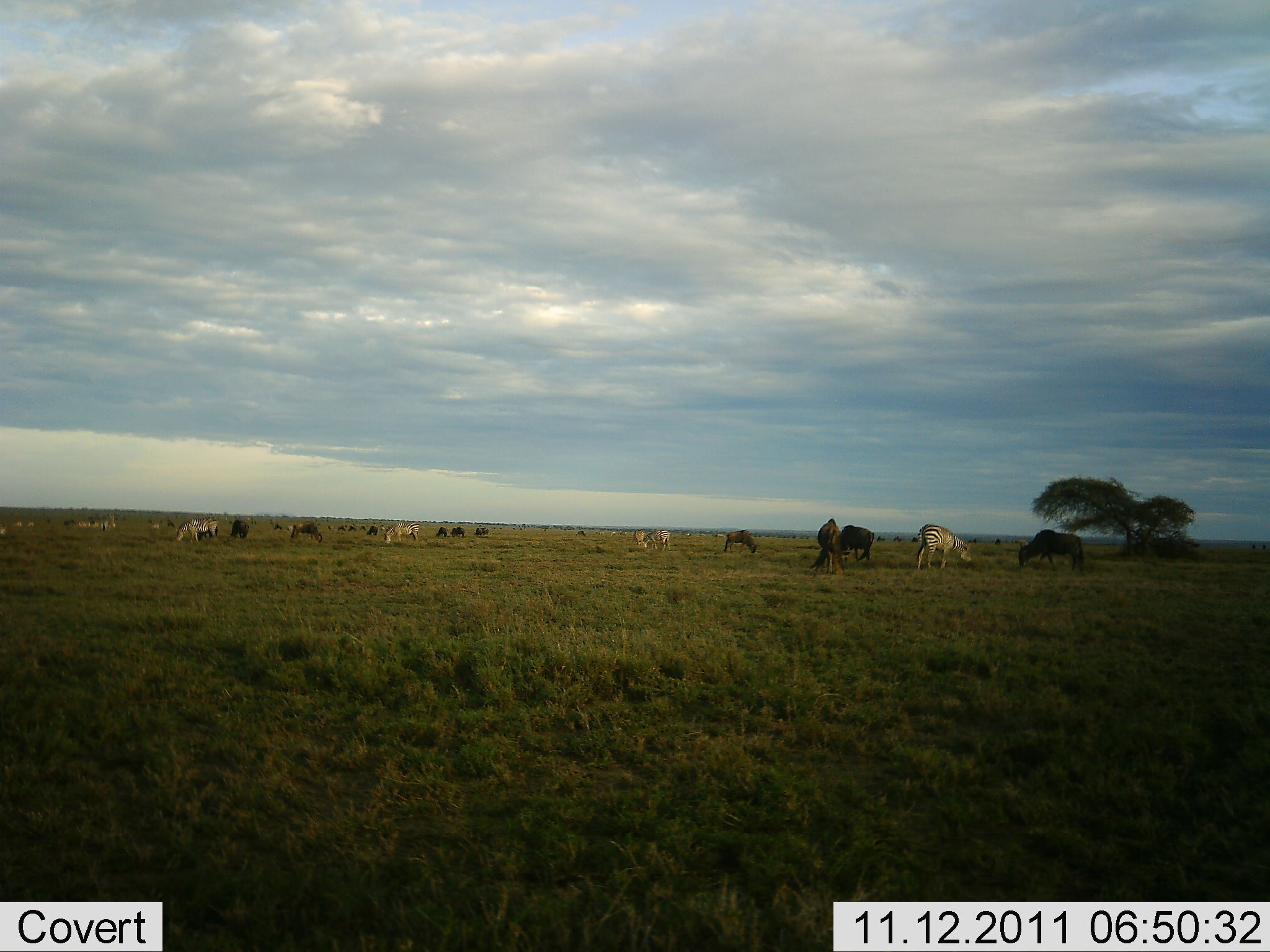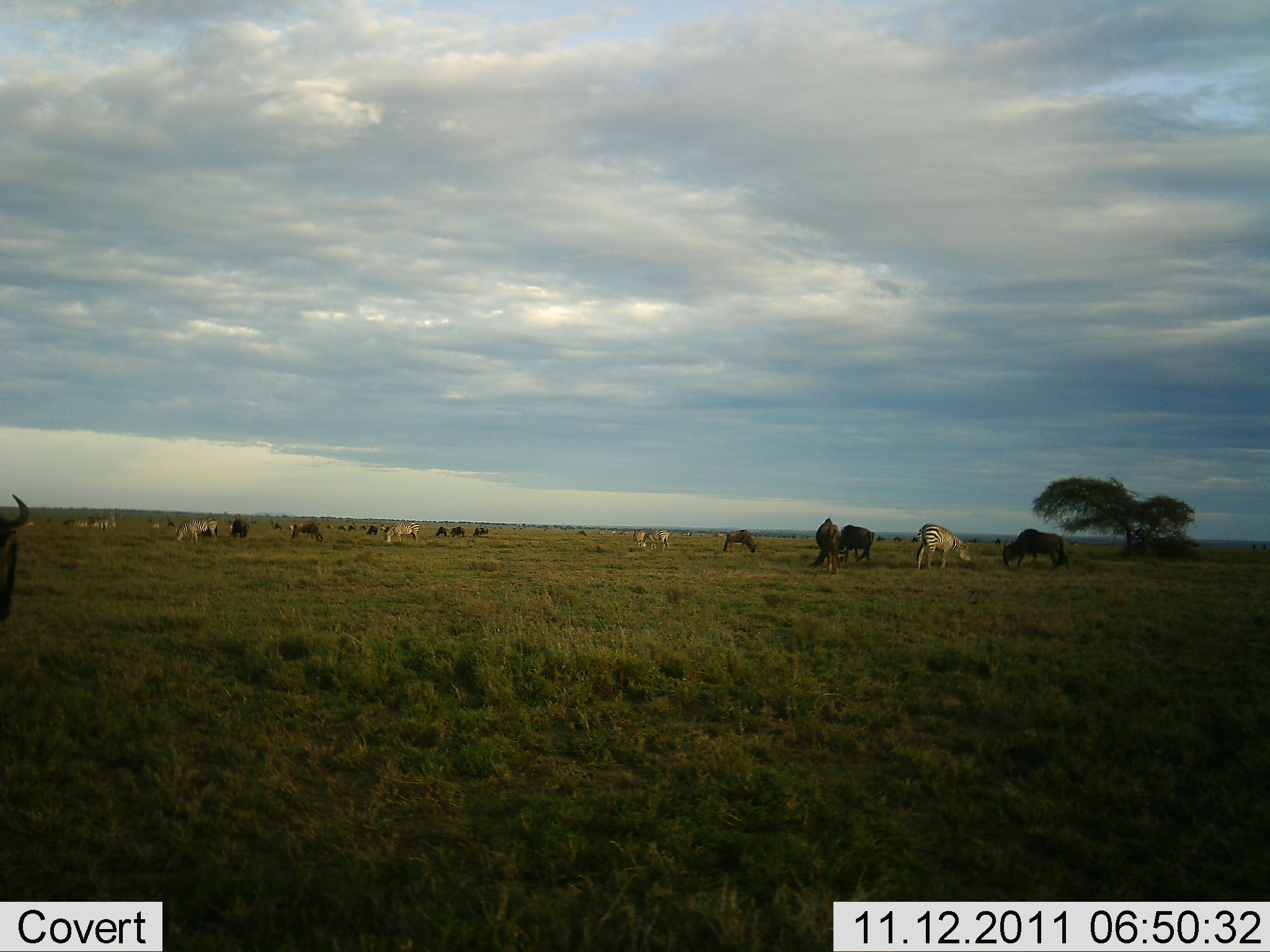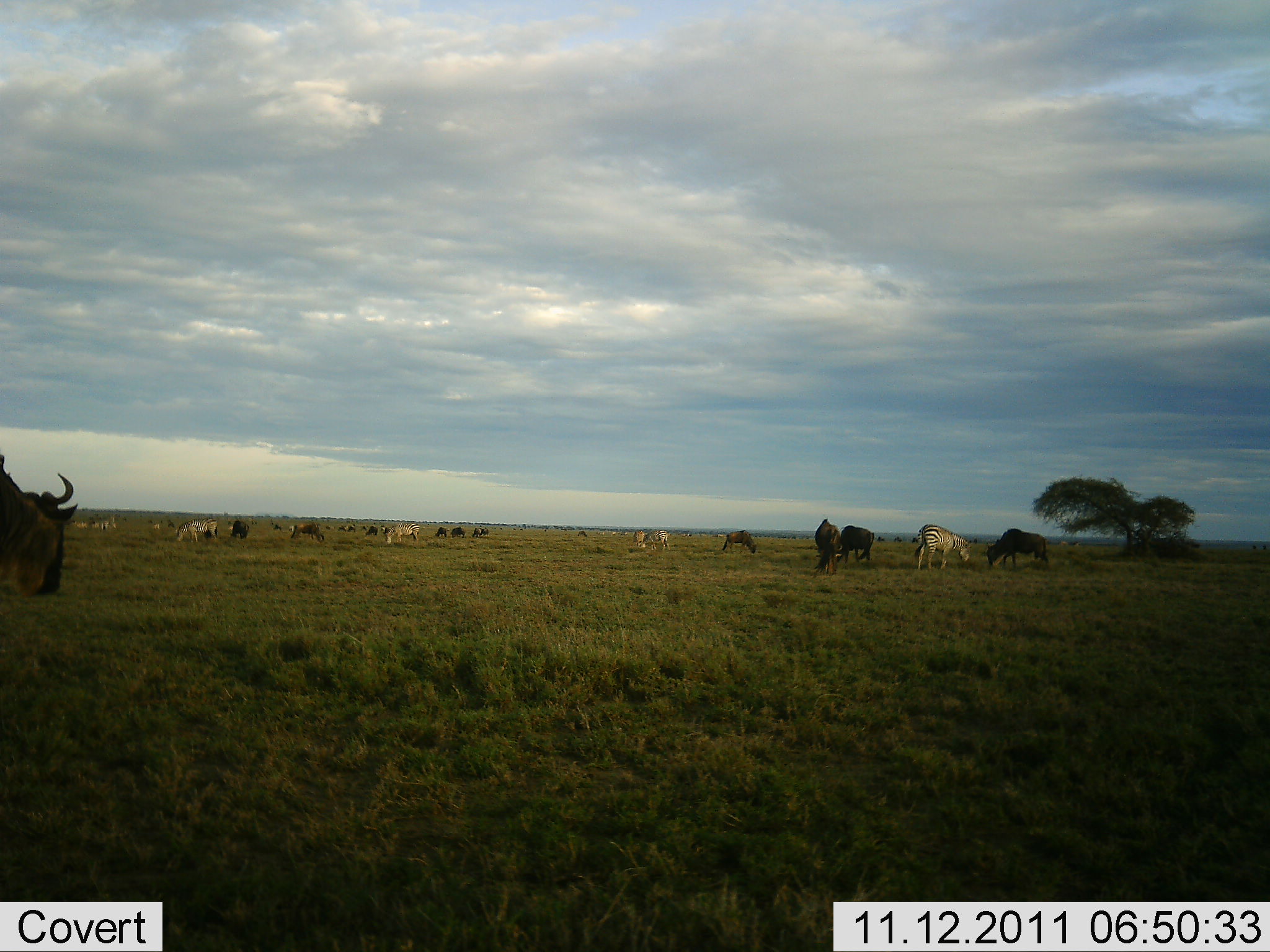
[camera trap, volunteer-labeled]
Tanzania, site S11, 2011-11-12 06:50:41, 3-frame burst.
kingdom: Animalia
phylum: Chordata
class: Mammalia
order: Artiodactyla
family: Bovidae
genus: Connochaetes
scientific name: Connochaetes taurinus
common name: blue wildebeest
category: wildebeest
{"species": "wildebeest (blue wildebeest) (Connochaetes taurinus)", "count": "11-50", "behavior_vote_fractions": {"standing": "44%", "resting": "0%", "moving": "31%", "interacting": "0%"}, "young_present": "0%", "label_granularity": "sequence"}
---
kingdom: Animalia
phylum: Chordata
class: Mammalia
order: Perissodactyla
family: Equidae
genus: Equus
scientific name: Equus quagga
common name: plains zebra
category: zebra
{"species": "zebra (plains zebra) (Equus quagga)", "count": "5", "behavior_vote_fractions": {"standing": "40%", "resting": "0%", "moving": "13%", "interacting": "0%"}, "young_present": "0%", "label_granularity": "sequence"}